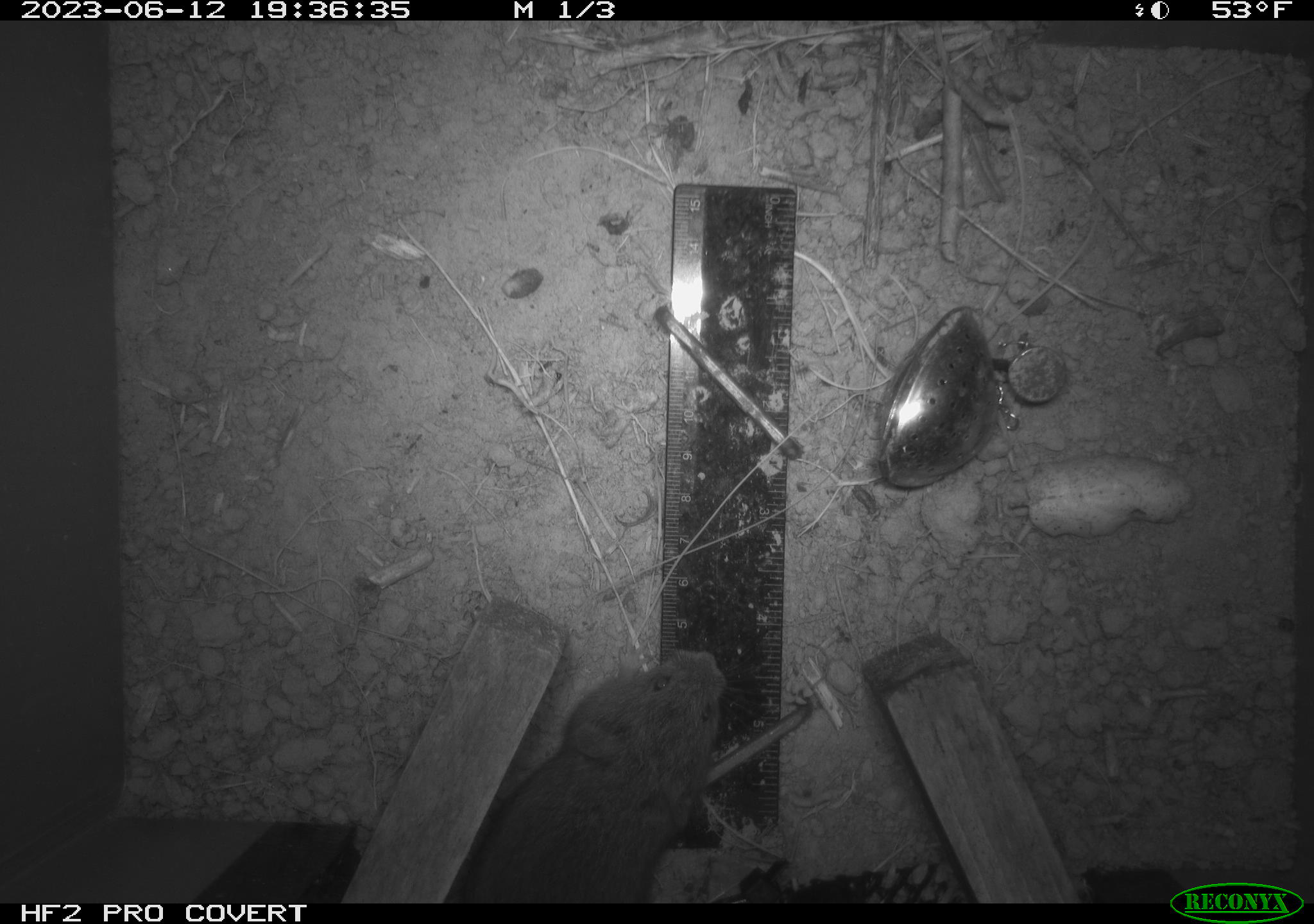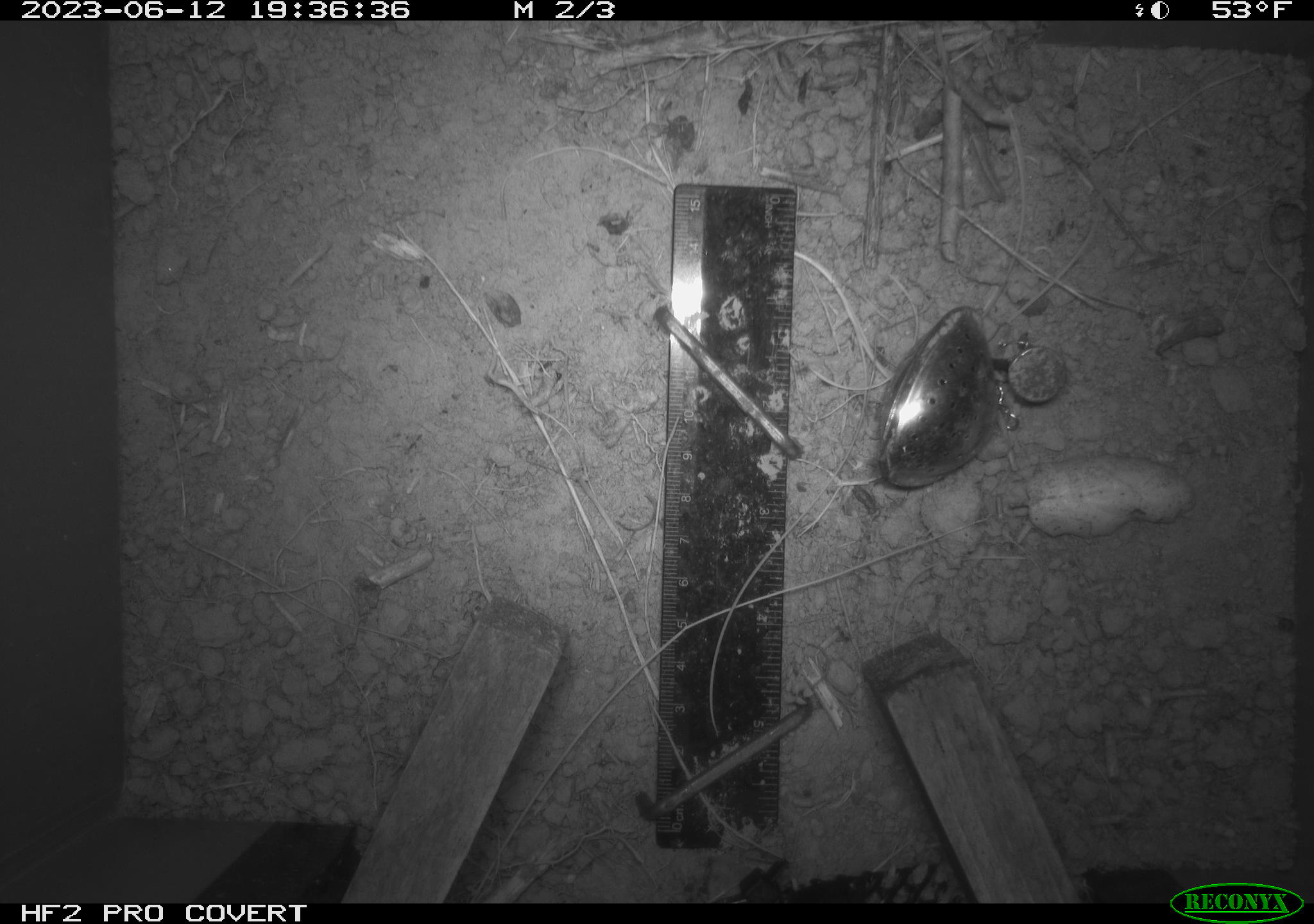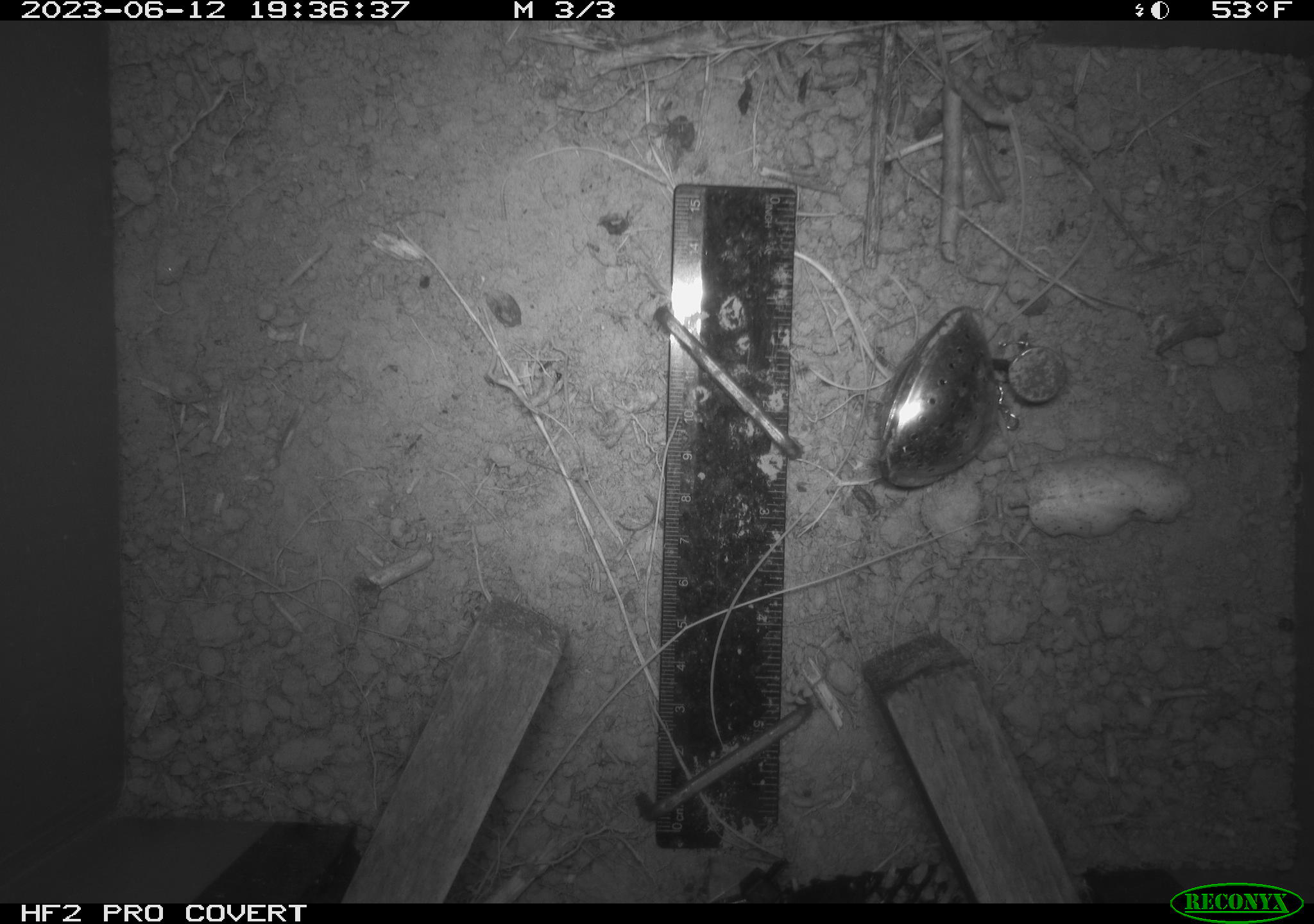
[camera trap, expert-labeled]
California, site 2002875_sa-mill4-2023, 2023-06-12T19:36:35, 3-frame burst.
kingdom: Animalia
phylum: Chordata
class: Mammalia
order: Rodentia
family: Cricetidae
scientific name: Arvicolinae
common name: voles, lemmings, and muskrats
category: arvicolinae subfamily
Arvicolinae subfamily (voles, lemmings, and muskrats) (Arvicolinae).